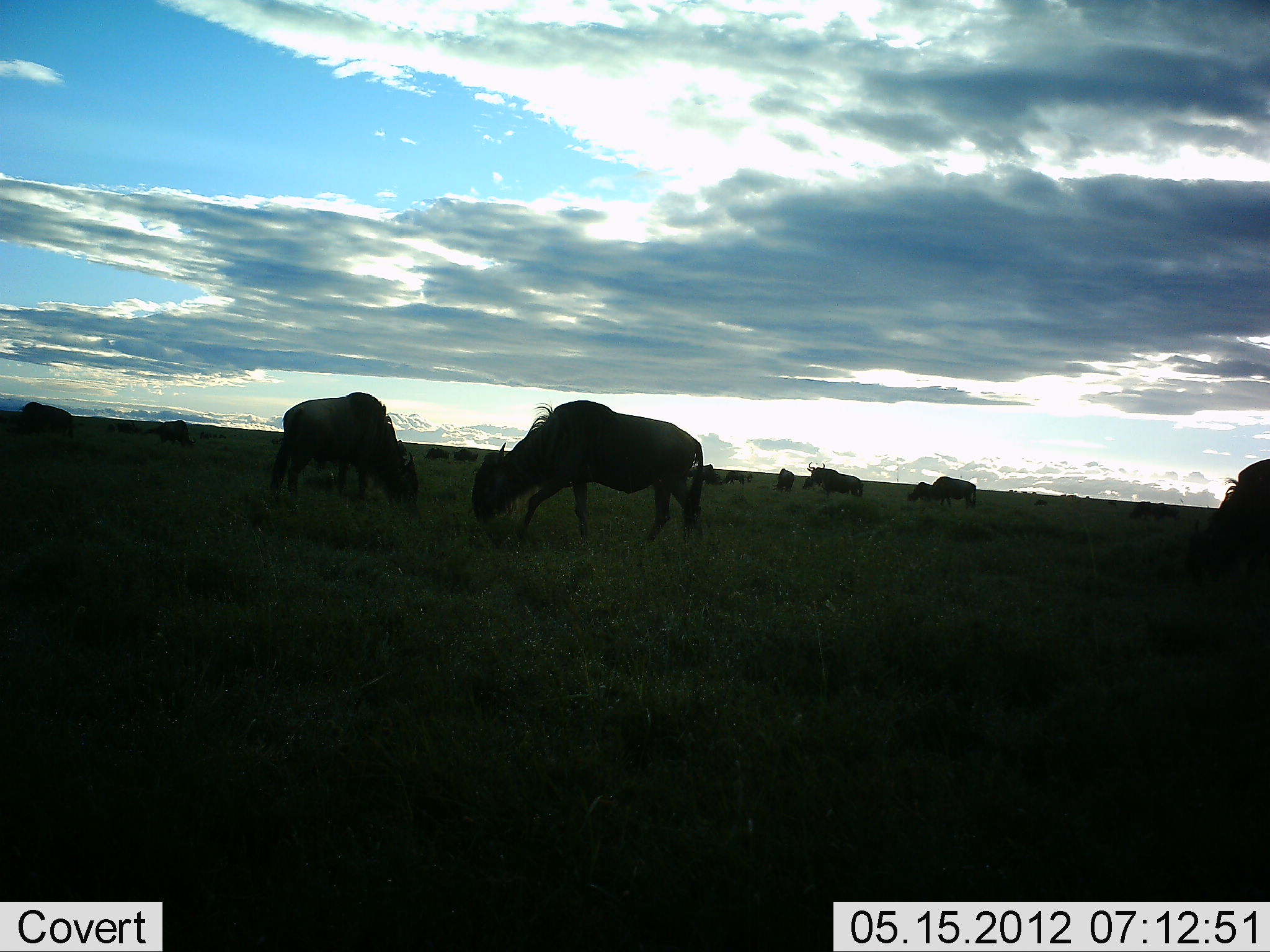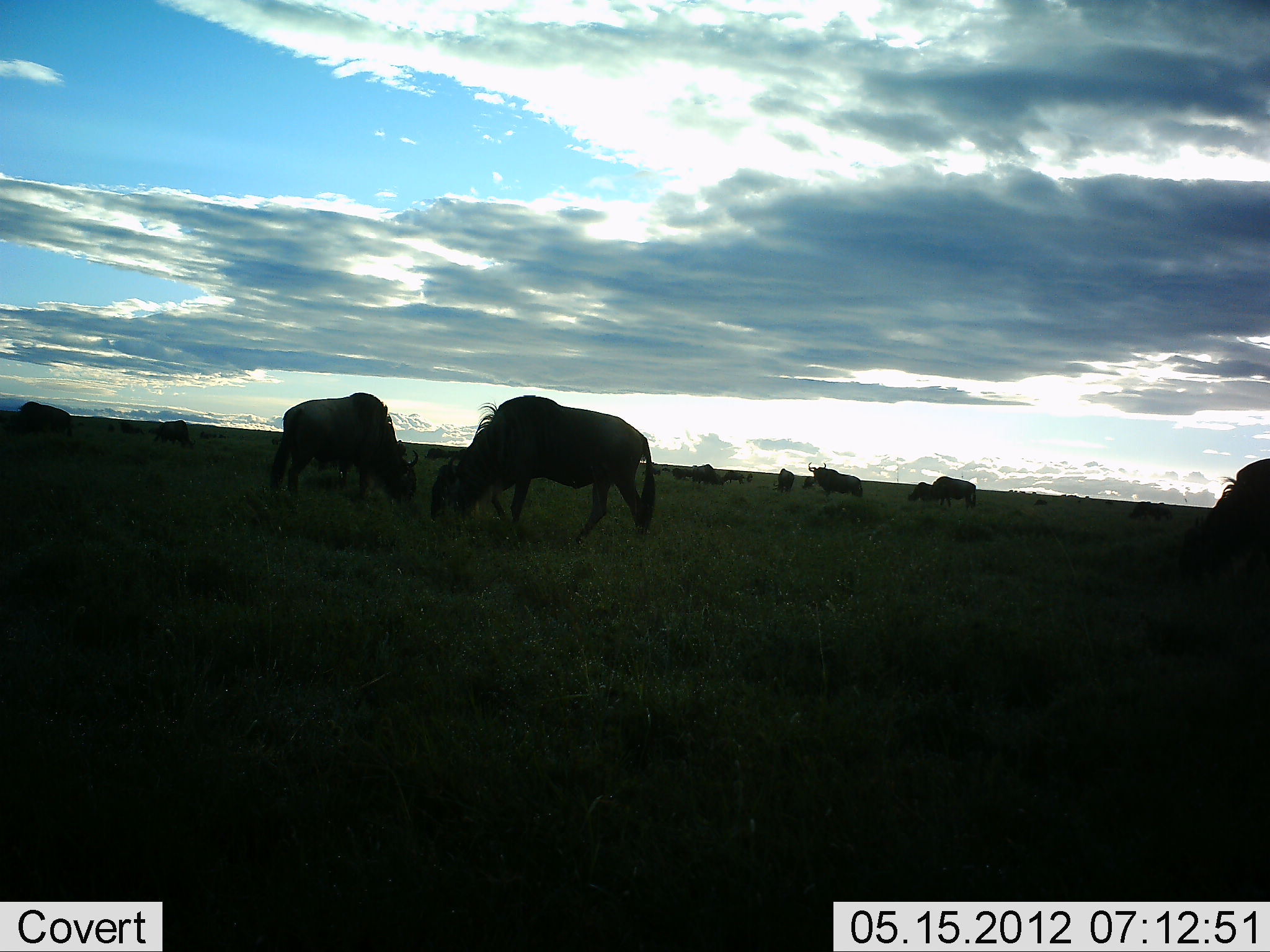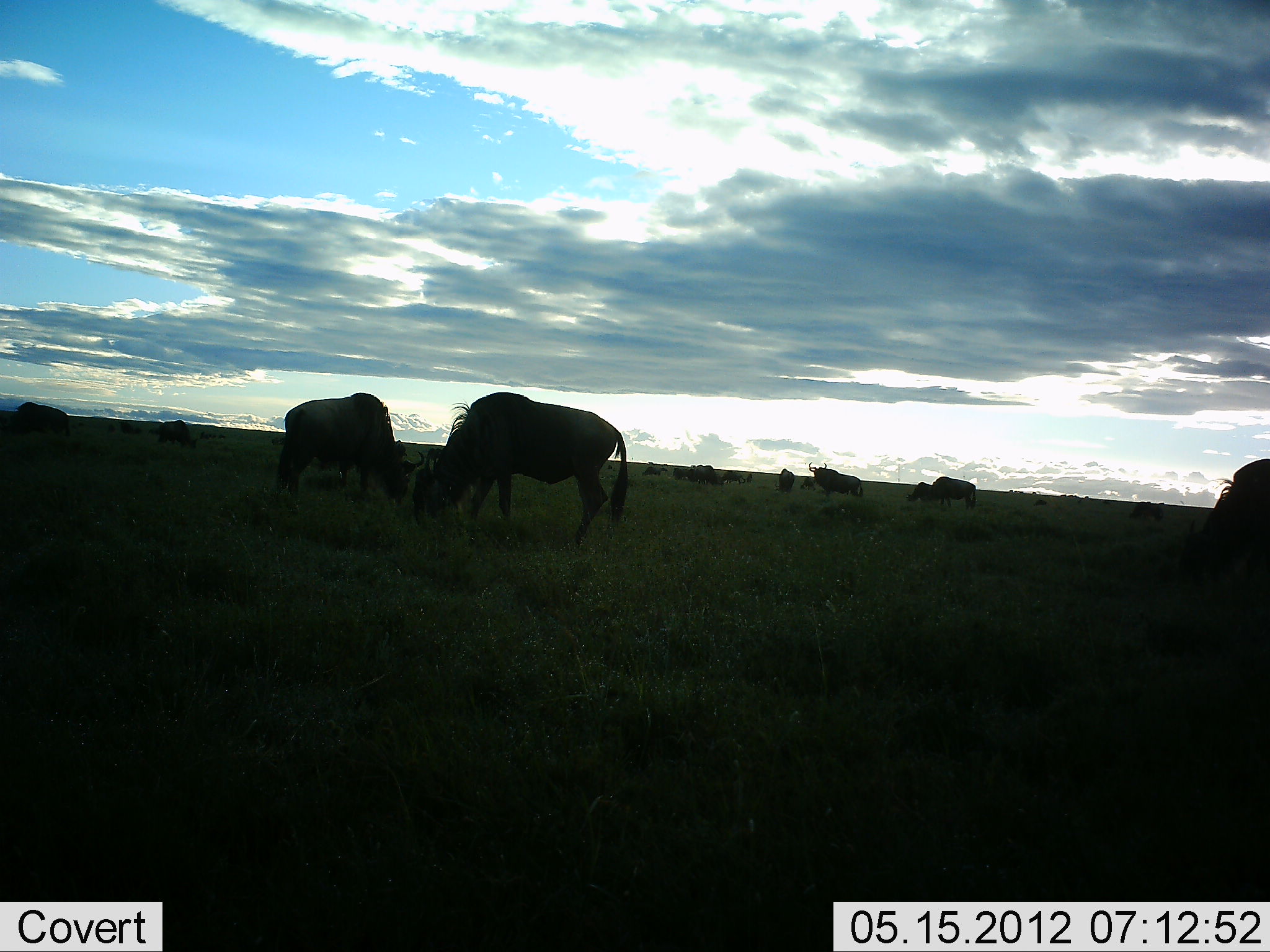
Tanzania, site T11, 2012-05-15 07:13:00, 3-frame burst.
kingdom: Animalia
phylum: Chordata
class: Mammalia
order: Artiodactyla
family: Bovidae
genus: Connochaetes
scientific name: Connochaetes taurinus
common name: blue wildebeest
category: wildebeest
Wildebeest (blue wildebeest) (Connochaetes taurinus), count 11-50. Behavior (volunteer vote fractions): standing 50%, resting 0%, moving 70%, interacting 0%. Young present (vote fraction): 0%. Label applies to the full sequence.